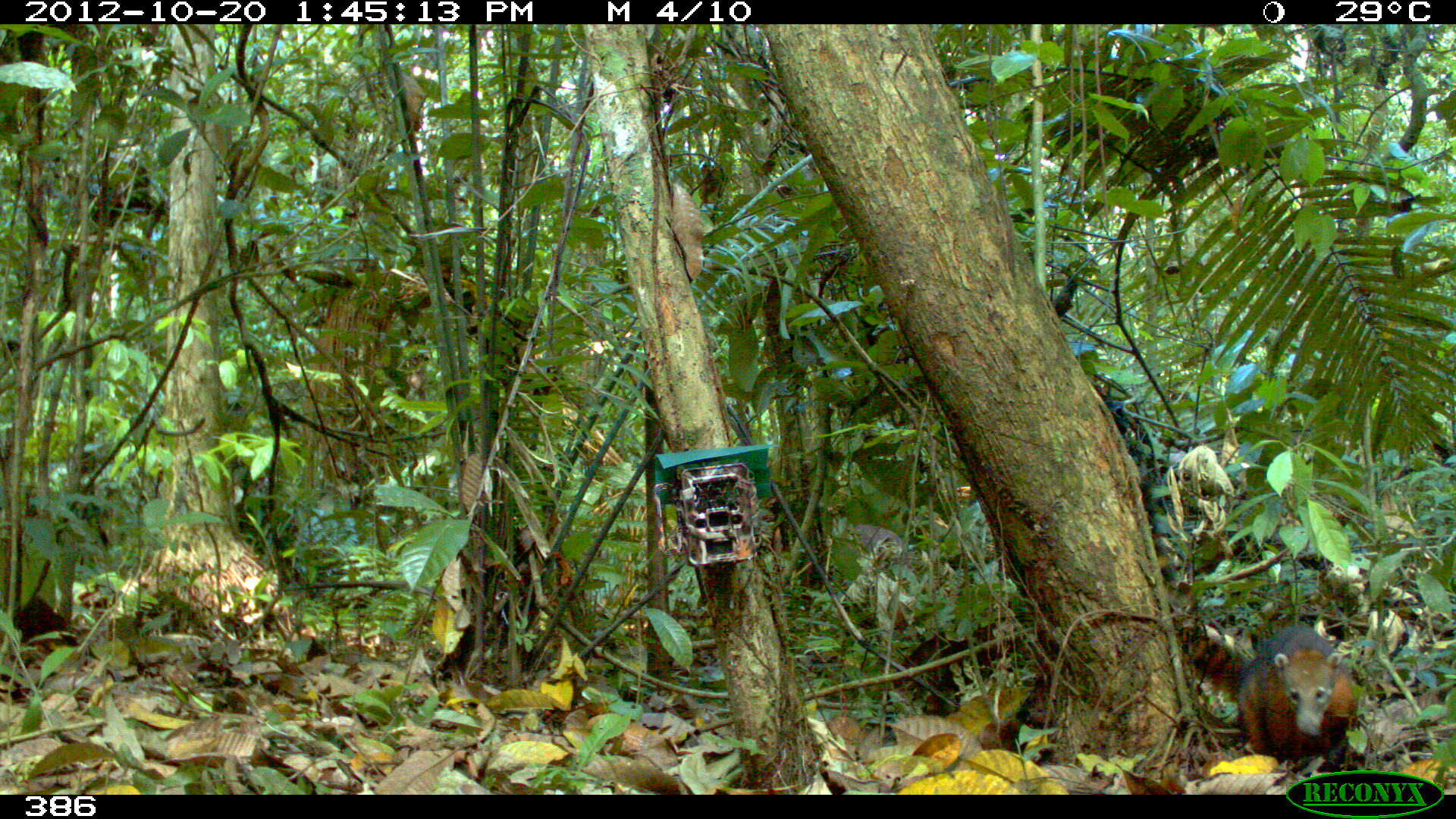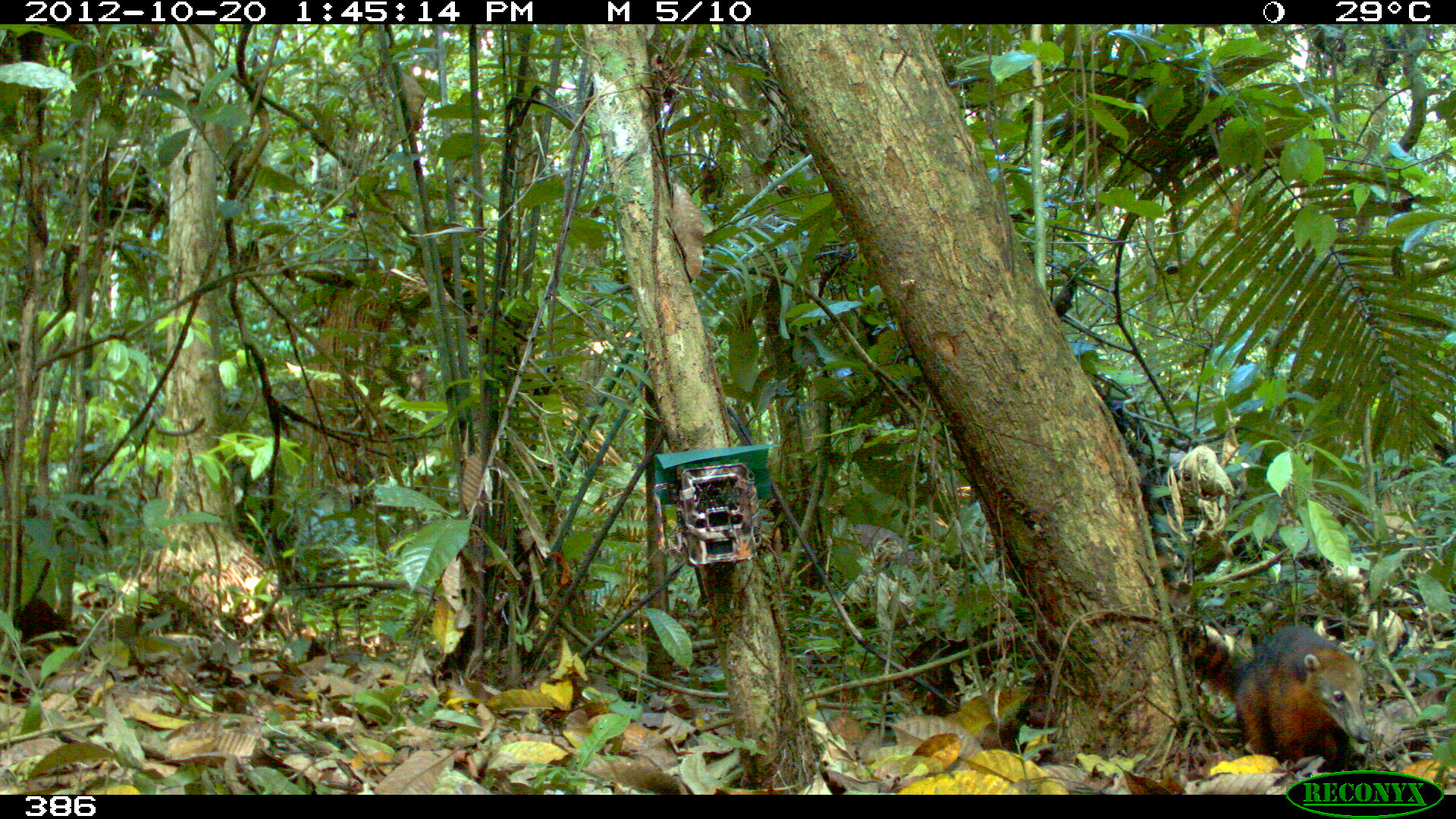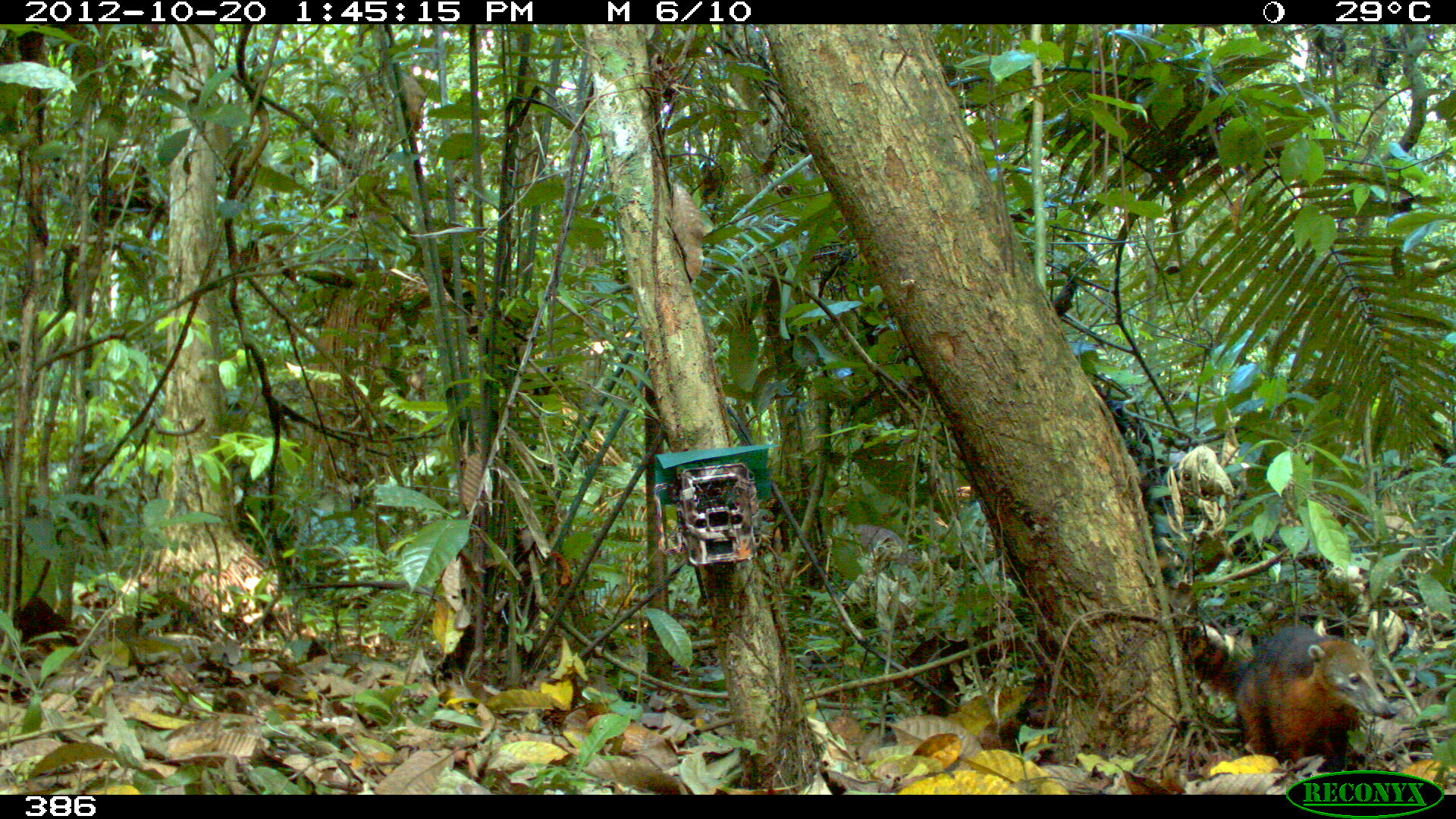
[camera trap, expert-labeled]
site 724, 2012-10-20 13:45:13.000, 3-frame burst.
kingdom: Animalia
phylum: Chordata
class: Mammalia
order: Carnivora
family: Procyonidae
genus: Nasua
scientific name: Nasua nasua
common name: south american coati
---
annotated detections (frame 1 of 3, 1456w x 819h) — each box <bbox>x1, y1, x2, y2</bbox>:
nasua nasua: <bbox>1175, 620, 1358, 774</bbox>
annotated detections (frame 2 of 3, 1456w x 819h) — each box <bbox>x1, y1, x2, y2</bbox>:
nasua nasua: <bbox>1183, 623, 1372, 769</bbox>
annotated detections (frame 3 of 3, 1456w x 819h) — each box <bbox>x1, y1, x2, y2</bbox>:
nasua nasua: <bbox>1174, 618, 1398, 771</bbox>